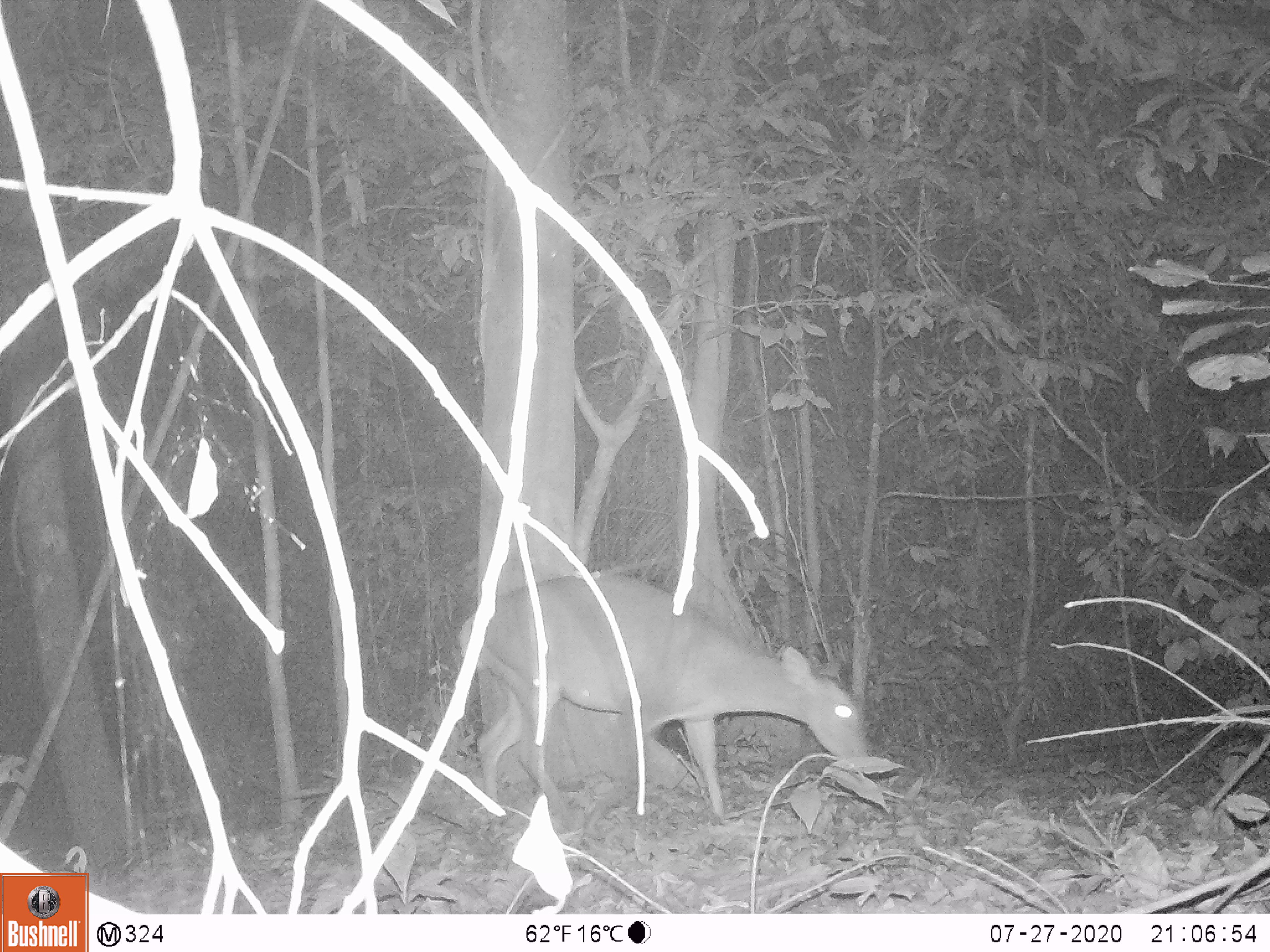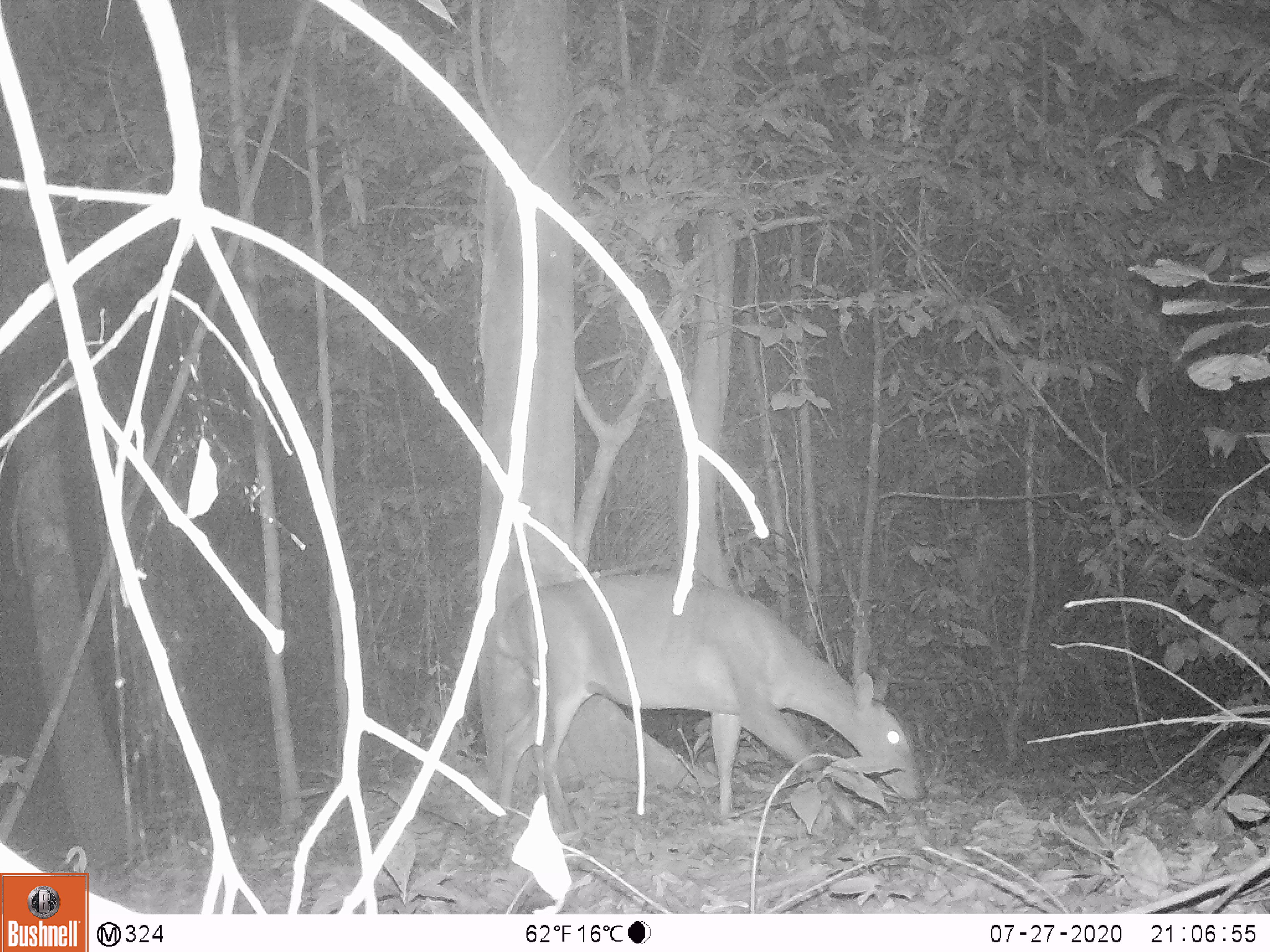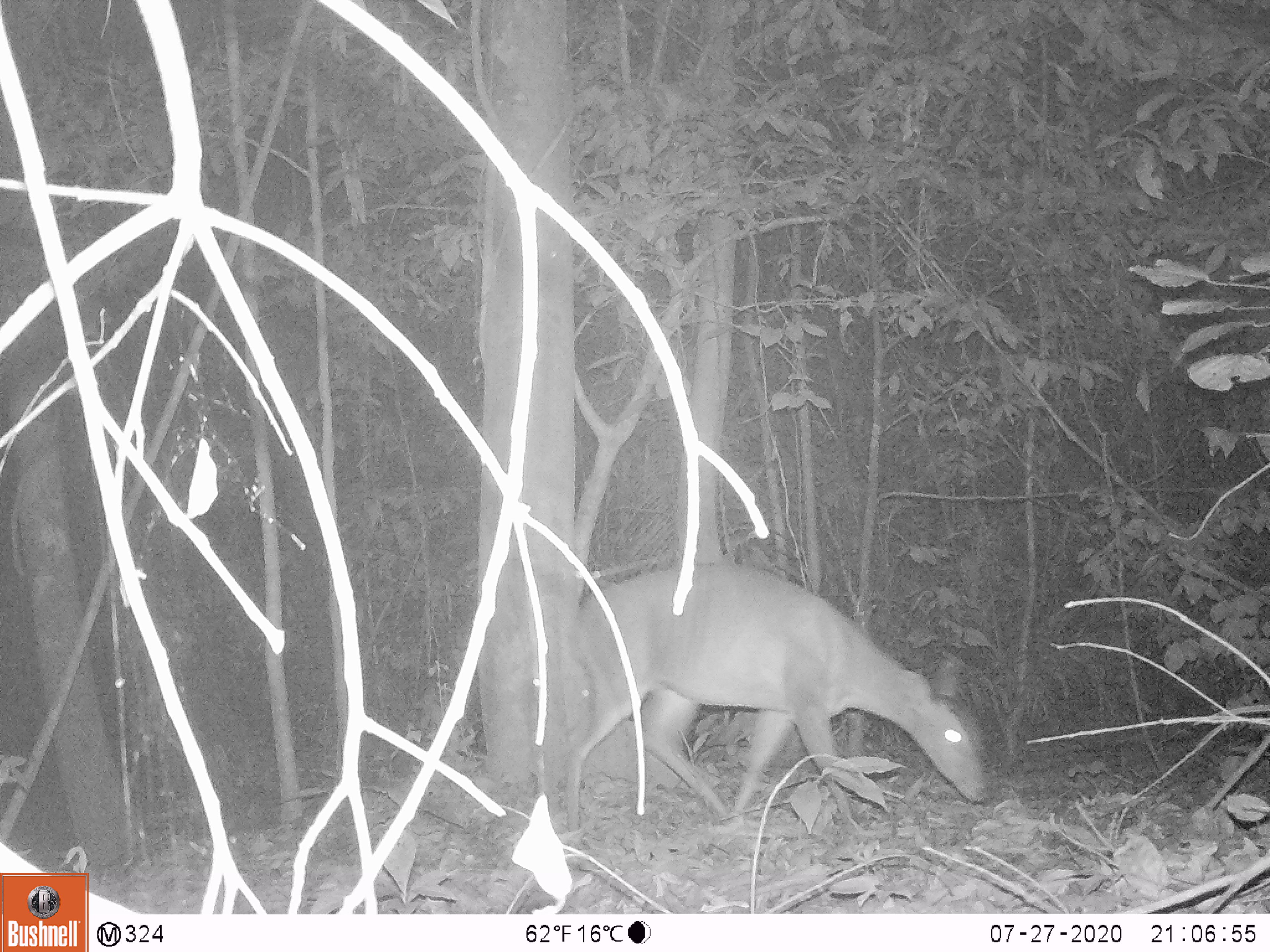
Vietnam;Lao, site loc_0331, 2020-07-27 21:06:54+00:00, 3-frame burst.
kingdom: Animalia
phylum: Chordata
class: Mammalia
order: Artiodactyla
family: Cervidae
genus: Muntiacus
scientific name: Muntiacus vuquangensis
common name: large-antlered muntjac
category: large antlered muntjac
Large antlered muntjac (large-antlered muntjac) (Muntiacus vuquangensis). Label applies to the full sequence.